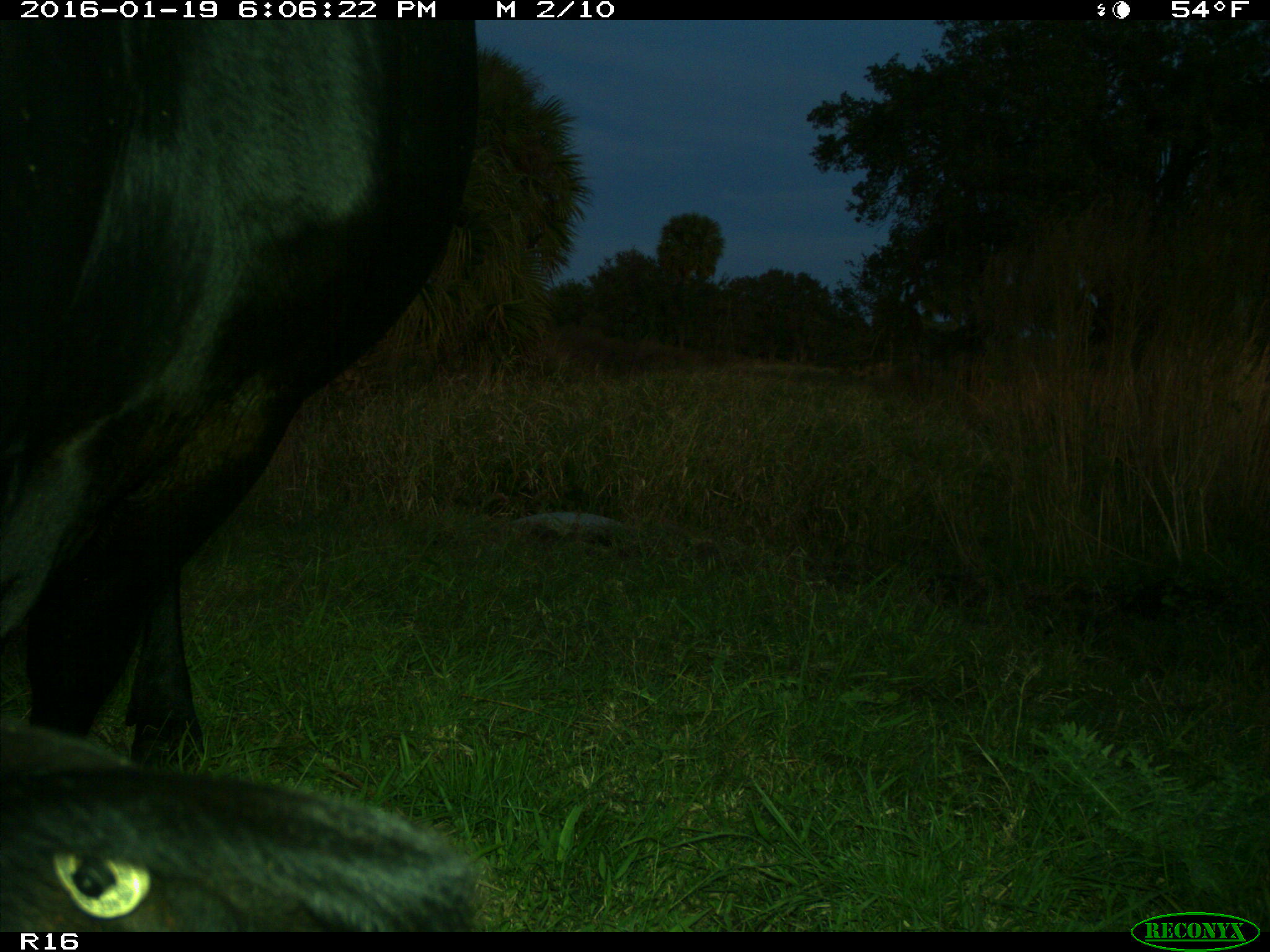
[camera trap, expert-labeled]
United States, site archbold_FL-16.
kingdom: Animalia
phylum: Chordata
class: Mammalia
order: Artiodactyla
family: Bovidae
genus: Bos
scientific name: Bos taurus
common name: domestic cow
Bos taurus (domestic cow).